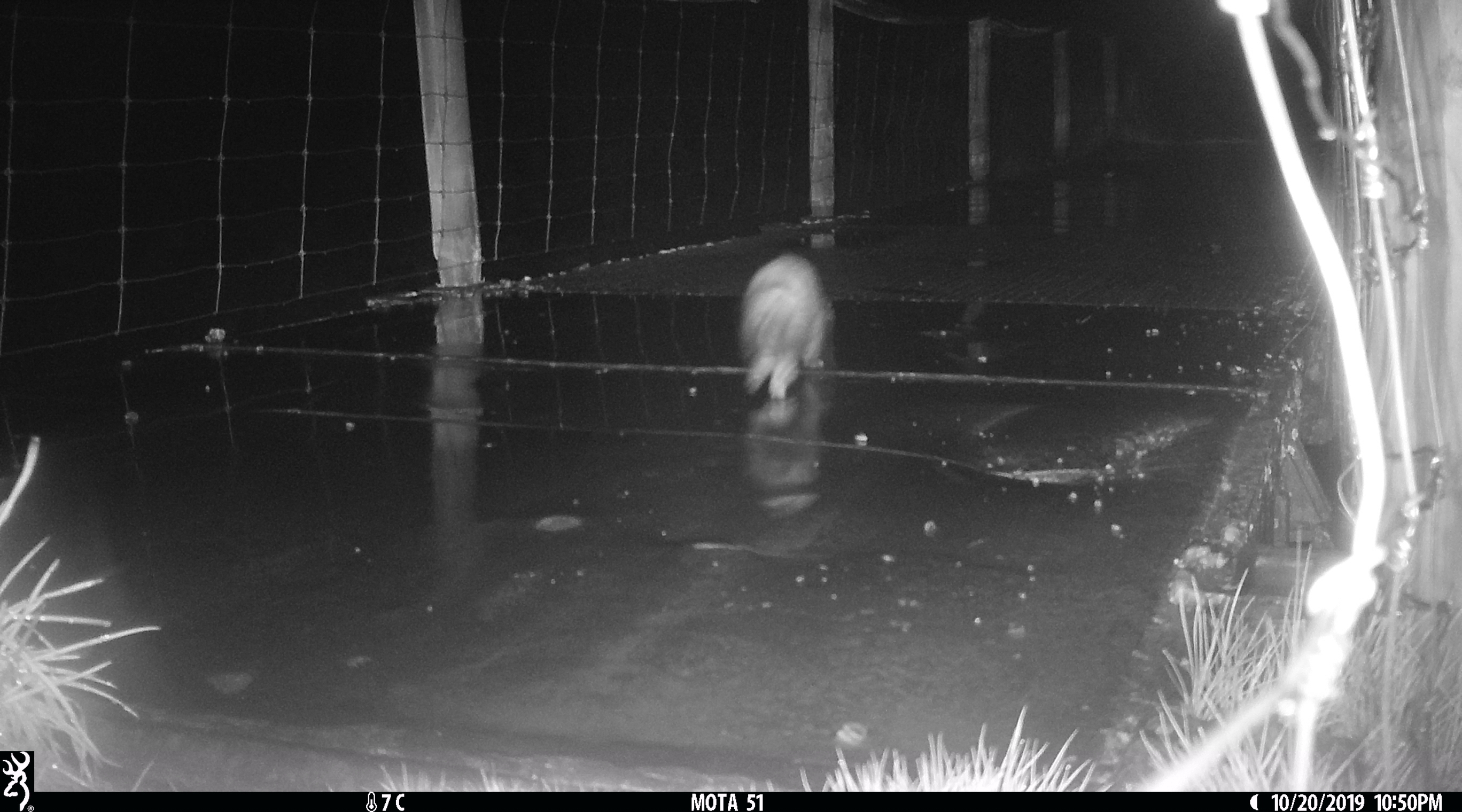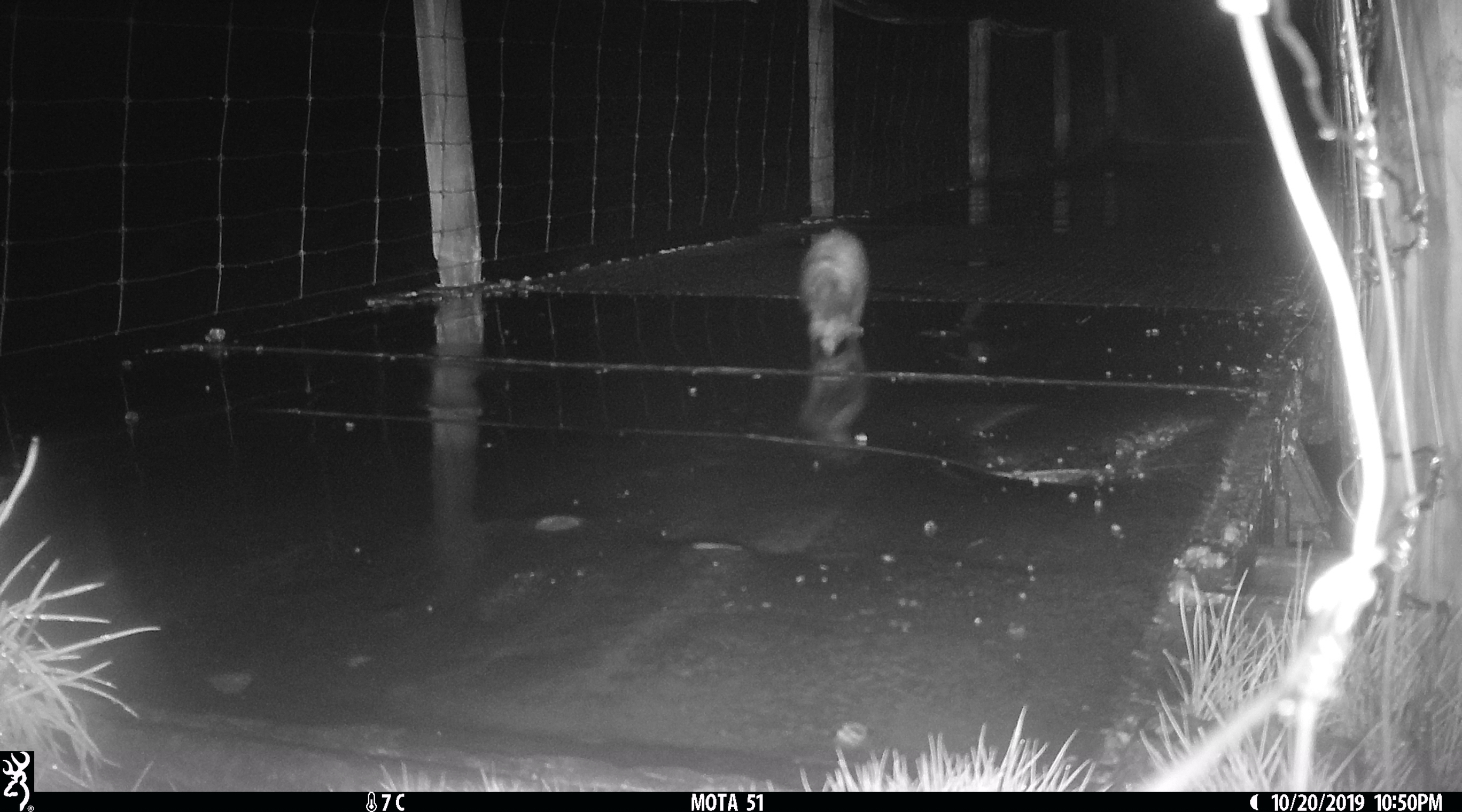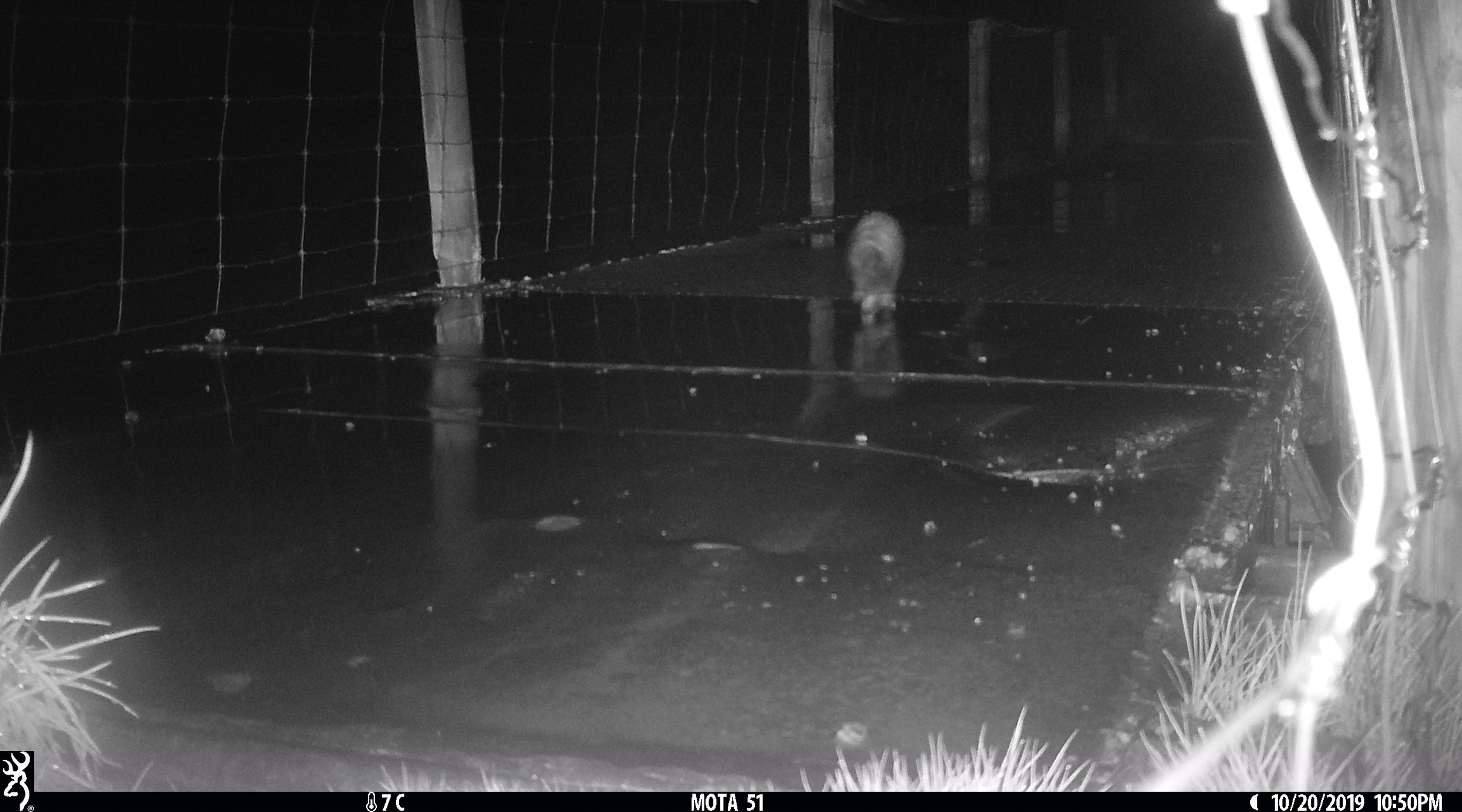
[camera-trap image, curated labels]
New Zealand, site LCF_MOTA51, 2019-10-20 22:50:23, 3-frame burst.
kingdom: Animalia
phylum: Chordata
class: Mammalia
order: Carnivora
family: Mustelidae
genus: Mustela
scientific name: Mustela furo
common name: ferret